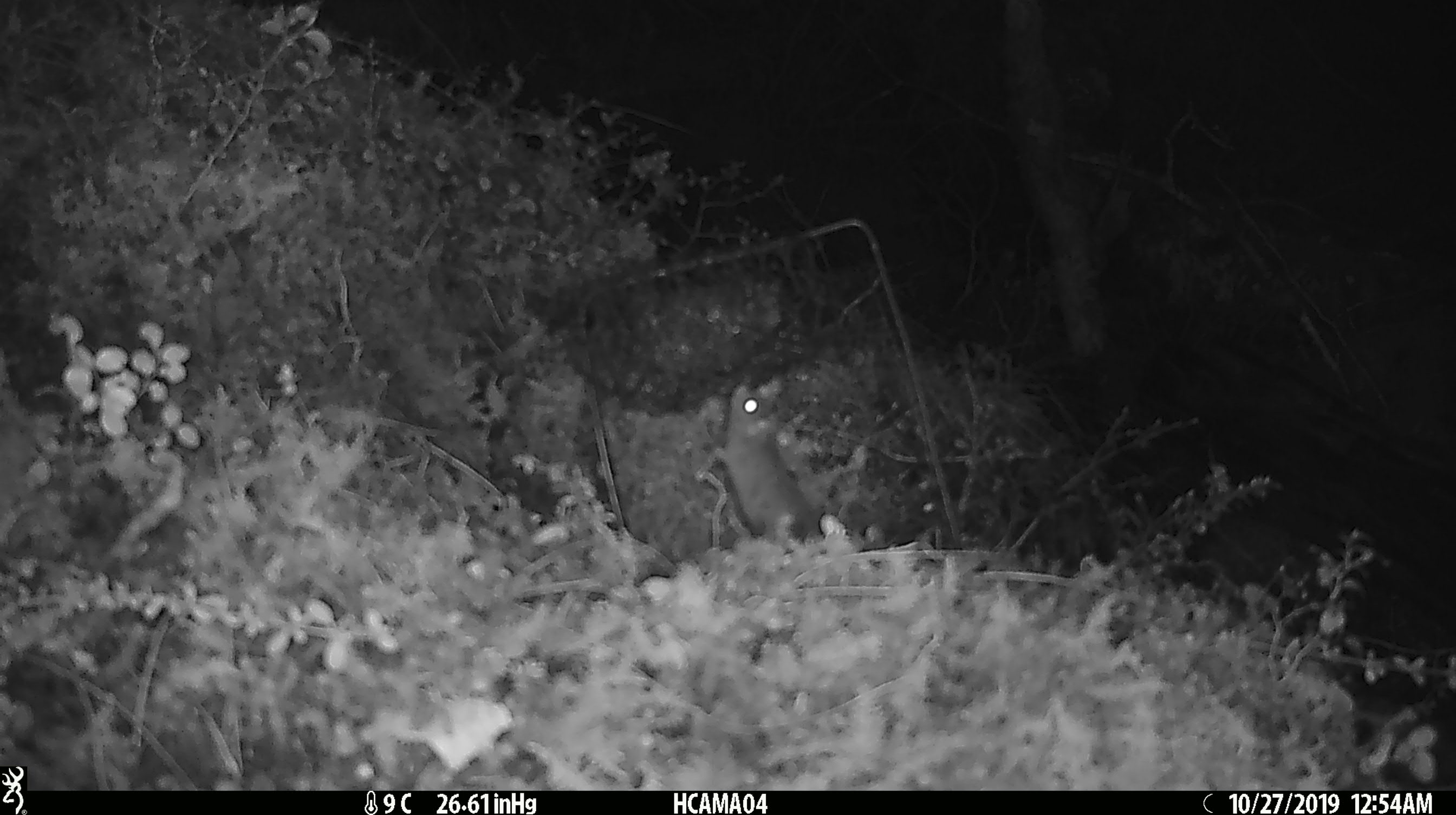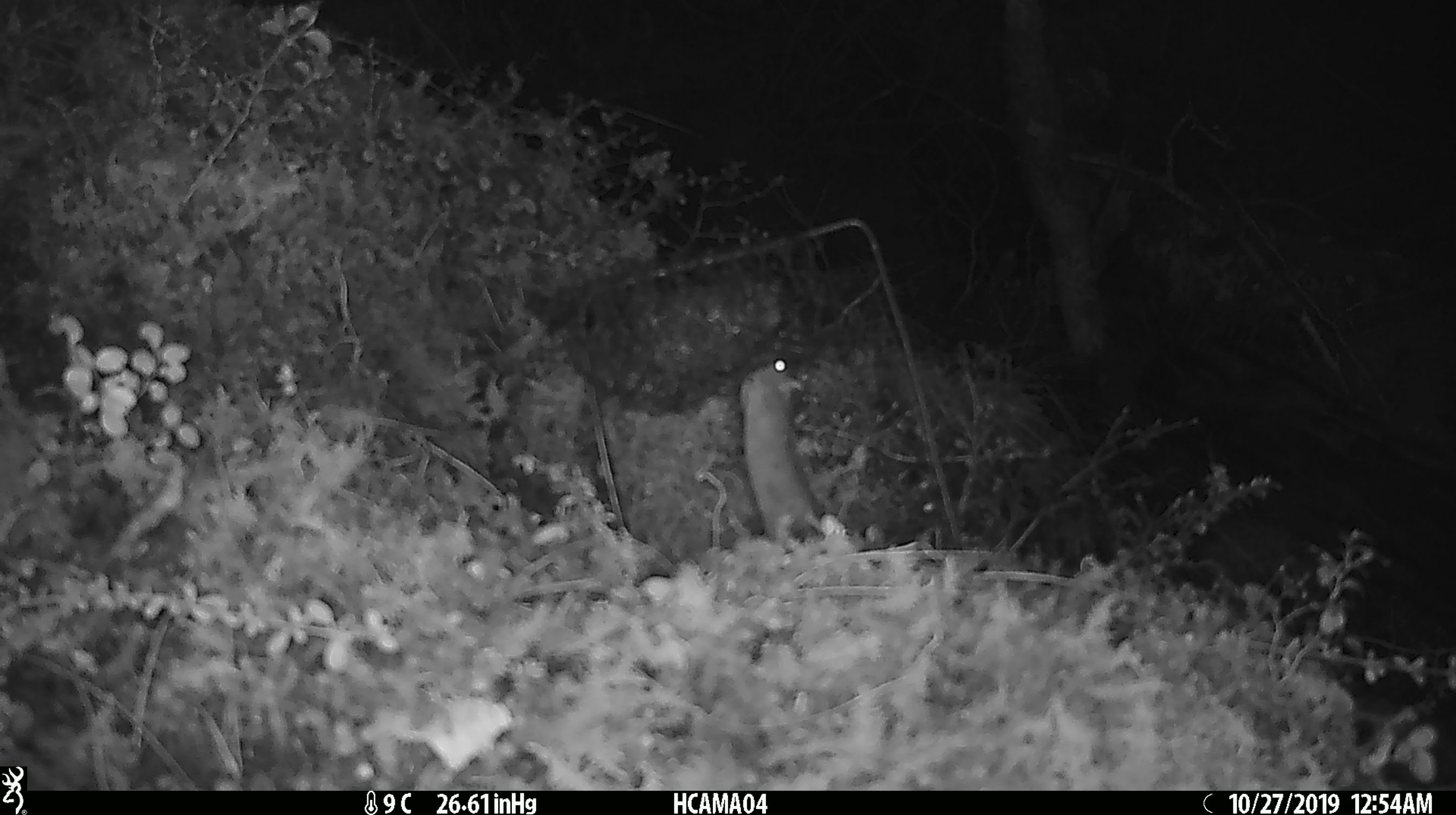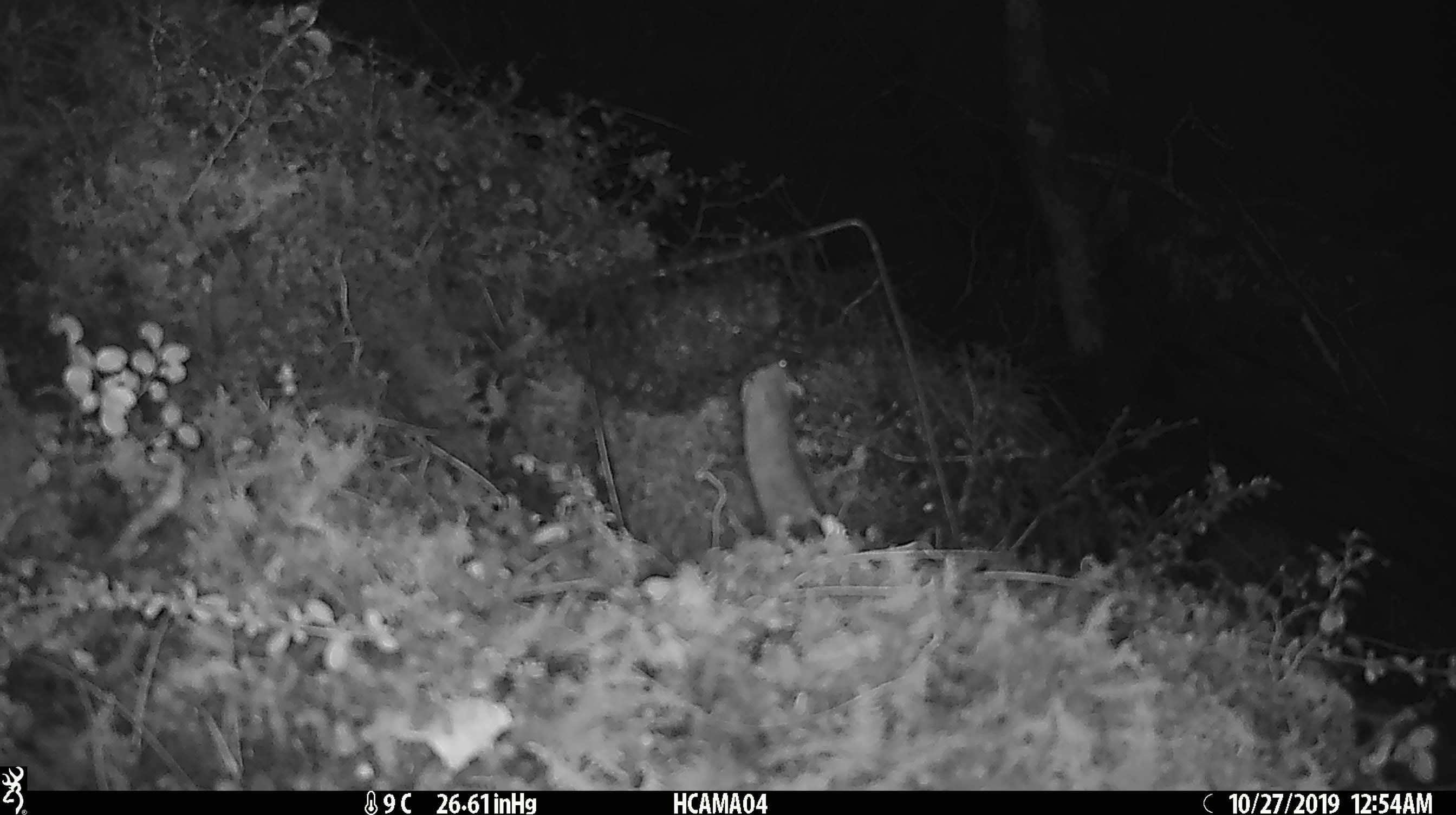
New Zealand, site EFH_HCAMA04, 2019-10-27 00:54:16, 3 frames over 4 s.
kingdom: Animalia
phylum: Chordata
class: Mammalia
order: Rodentia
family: Muridae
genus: Mus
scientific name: Mus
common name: mouse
Mouse (Mus).